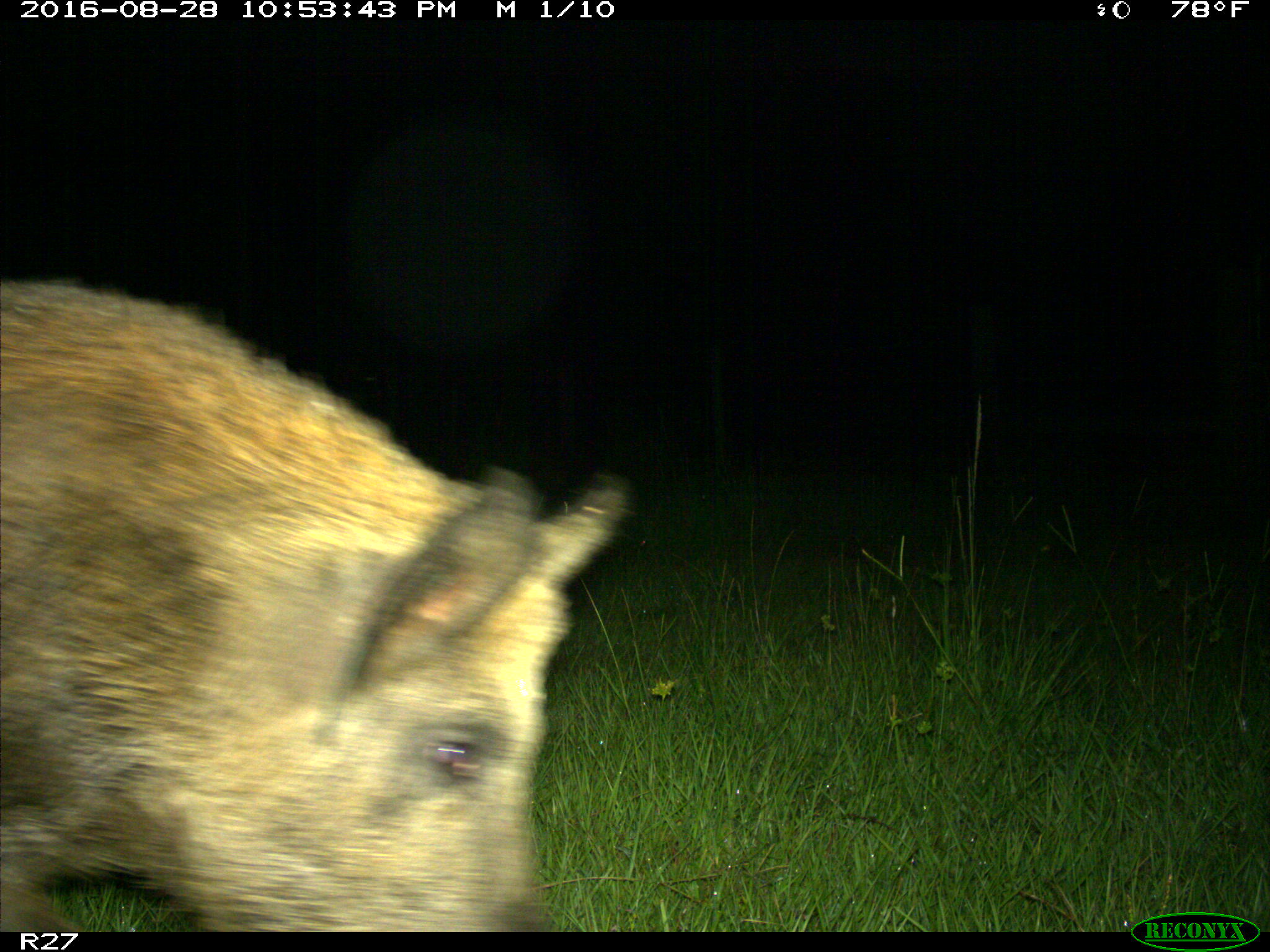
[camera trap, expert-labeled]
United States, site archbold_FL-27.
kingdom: Animalia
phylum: Chordata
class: Mammalia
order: Artiodactyla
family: Suidae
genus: Sus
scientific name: Sus scrofa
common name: wild boar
Sus scrofa (wild boar).